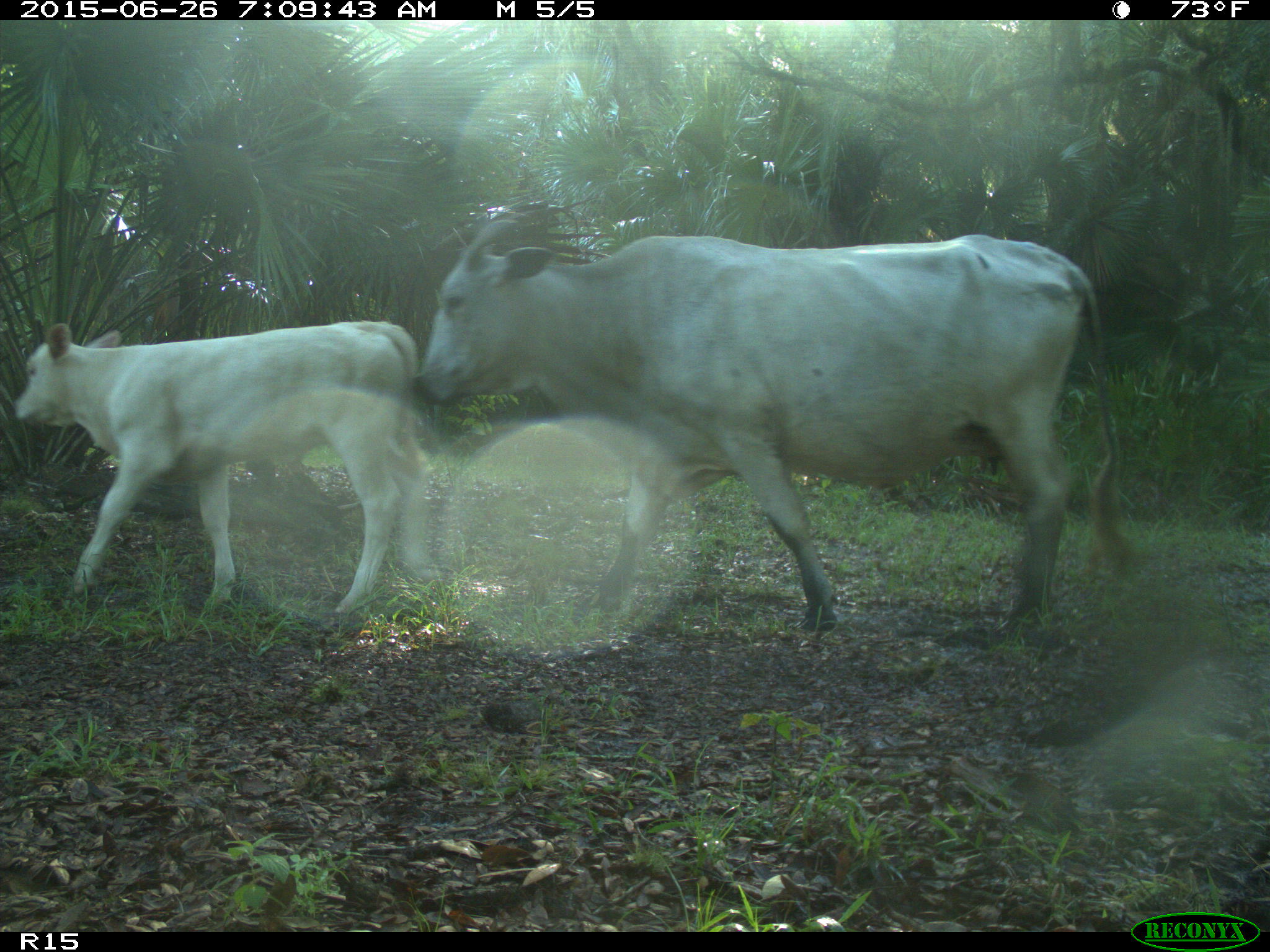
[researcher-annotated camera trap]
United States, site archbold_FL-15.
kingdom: Animalia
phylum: Chordata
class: Mammalia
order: Artiodactyla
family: Bovidae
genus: Bos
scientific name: Bos taurus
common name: domestic cow